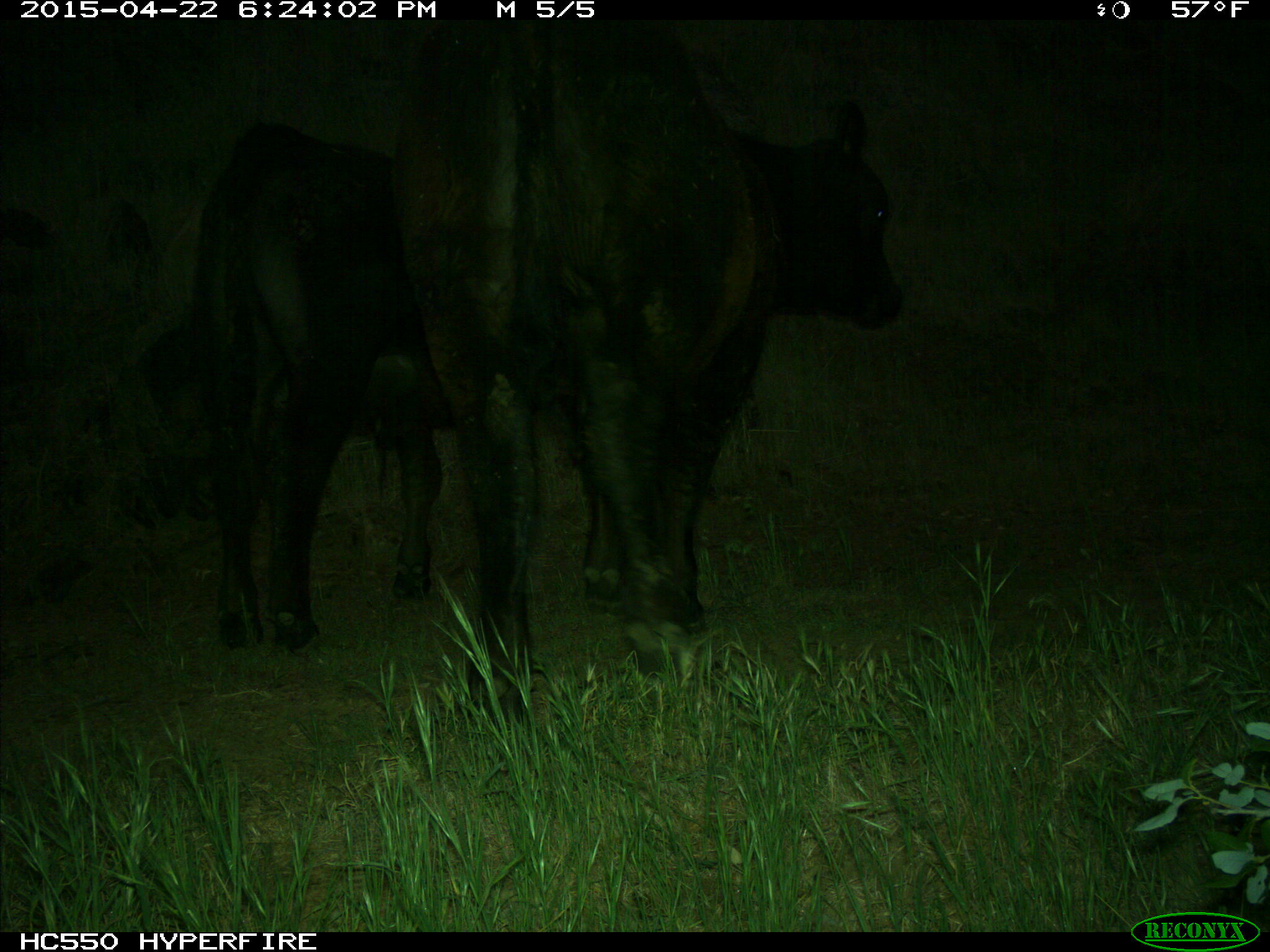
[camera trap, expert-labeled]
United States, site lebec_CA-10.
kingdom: Animalia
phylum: Chordata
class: Mammalia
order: Artiodactyla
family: Bovidae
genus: Bos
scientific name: Bos taurus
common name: domestic cow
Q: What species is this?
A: Bos taurus (domestic cow).